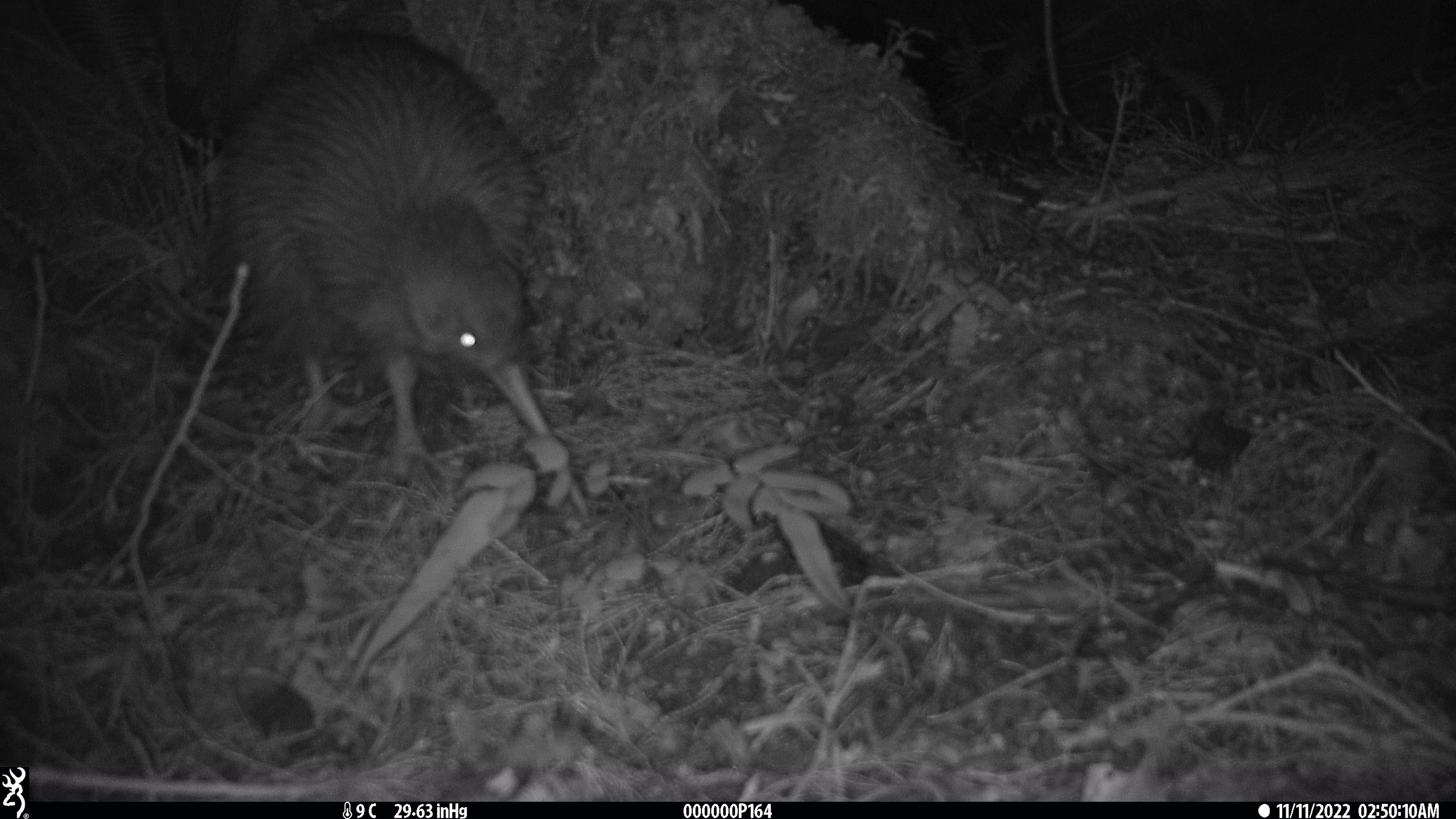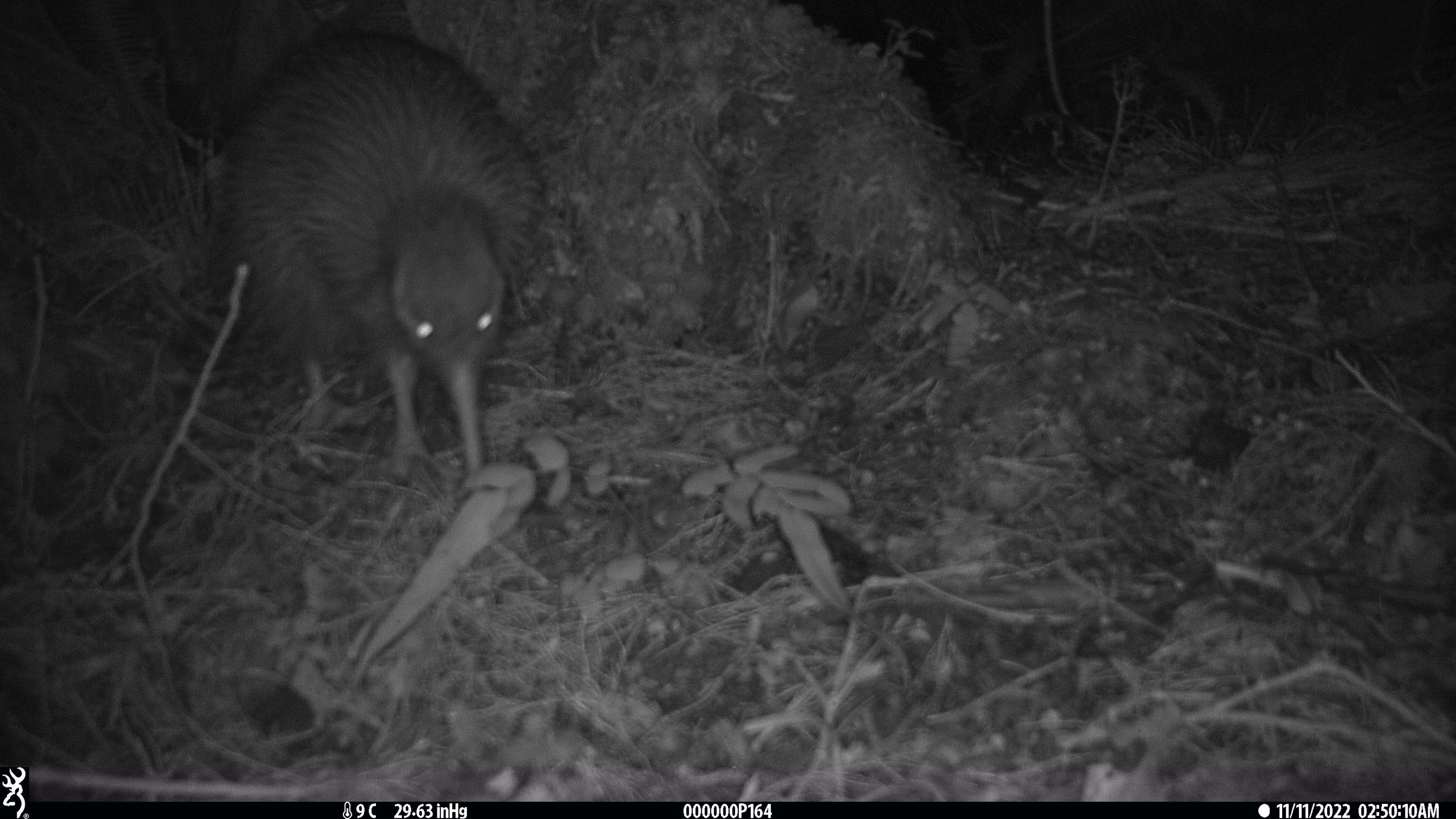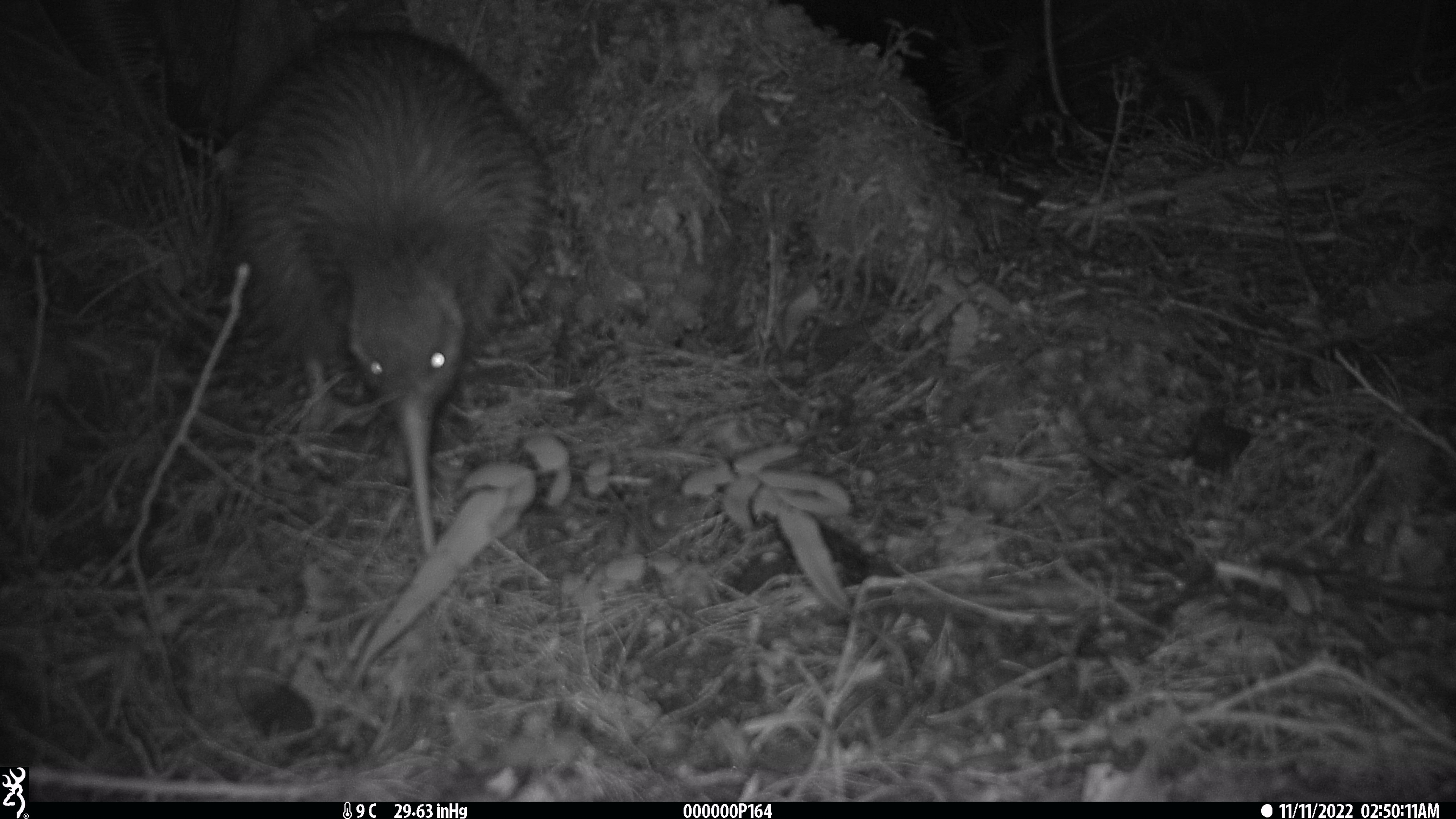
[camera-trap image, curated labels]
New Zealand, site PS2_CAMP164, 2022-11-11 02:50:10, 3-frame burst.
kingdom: Animalia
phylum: Chordata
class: Aves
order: Apterygiformes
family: Apterygidae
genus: Apteryx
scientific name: Apteryx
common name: kiwi